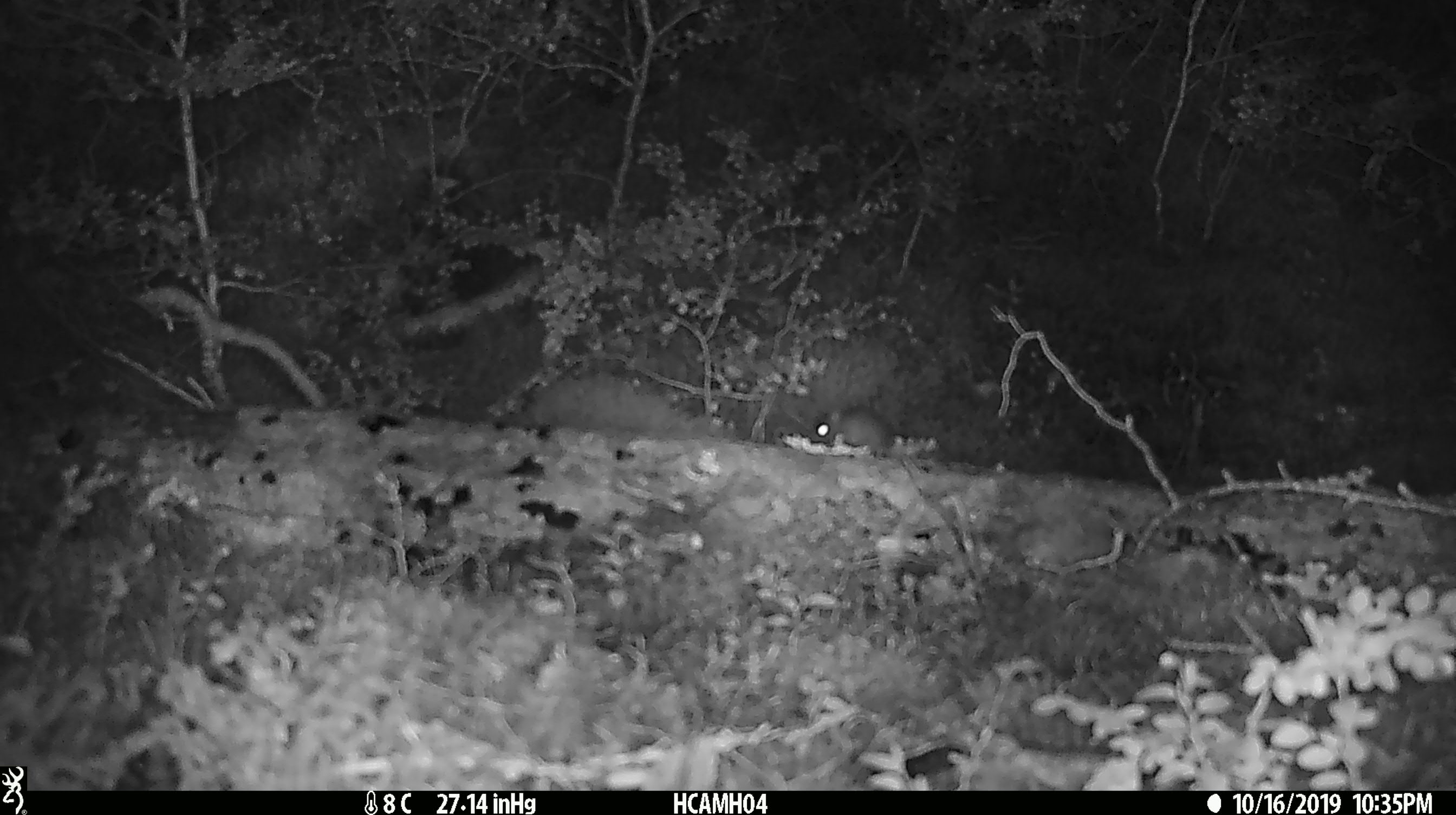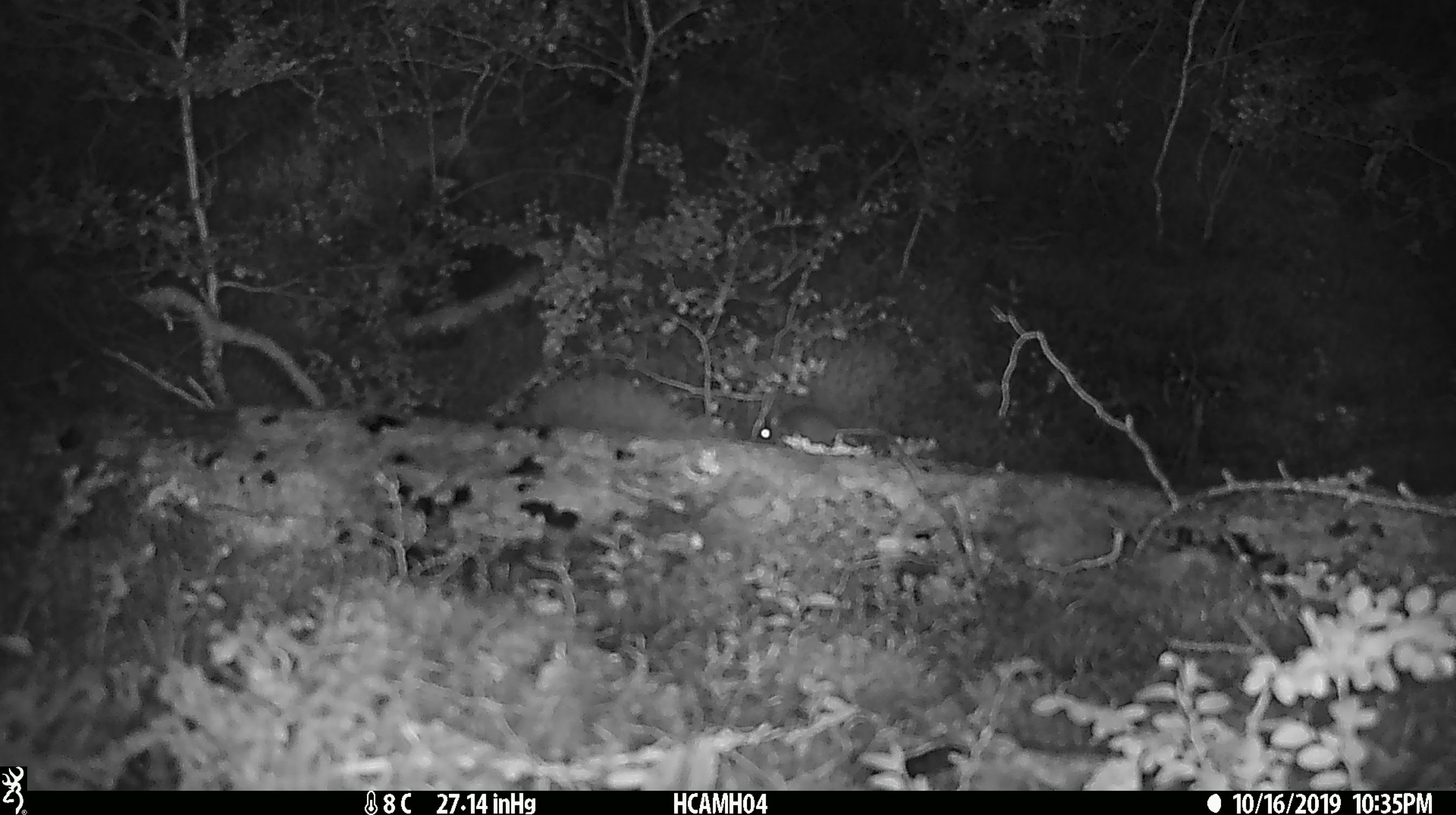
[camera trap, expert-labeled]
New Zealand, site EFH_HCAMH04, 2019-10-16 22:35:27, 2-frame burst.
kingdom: Animalia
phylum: Chordata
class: Mammalia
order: Rodentia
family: Muridae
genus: Mus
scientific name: Mus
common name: mouse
Mouse (Mus).